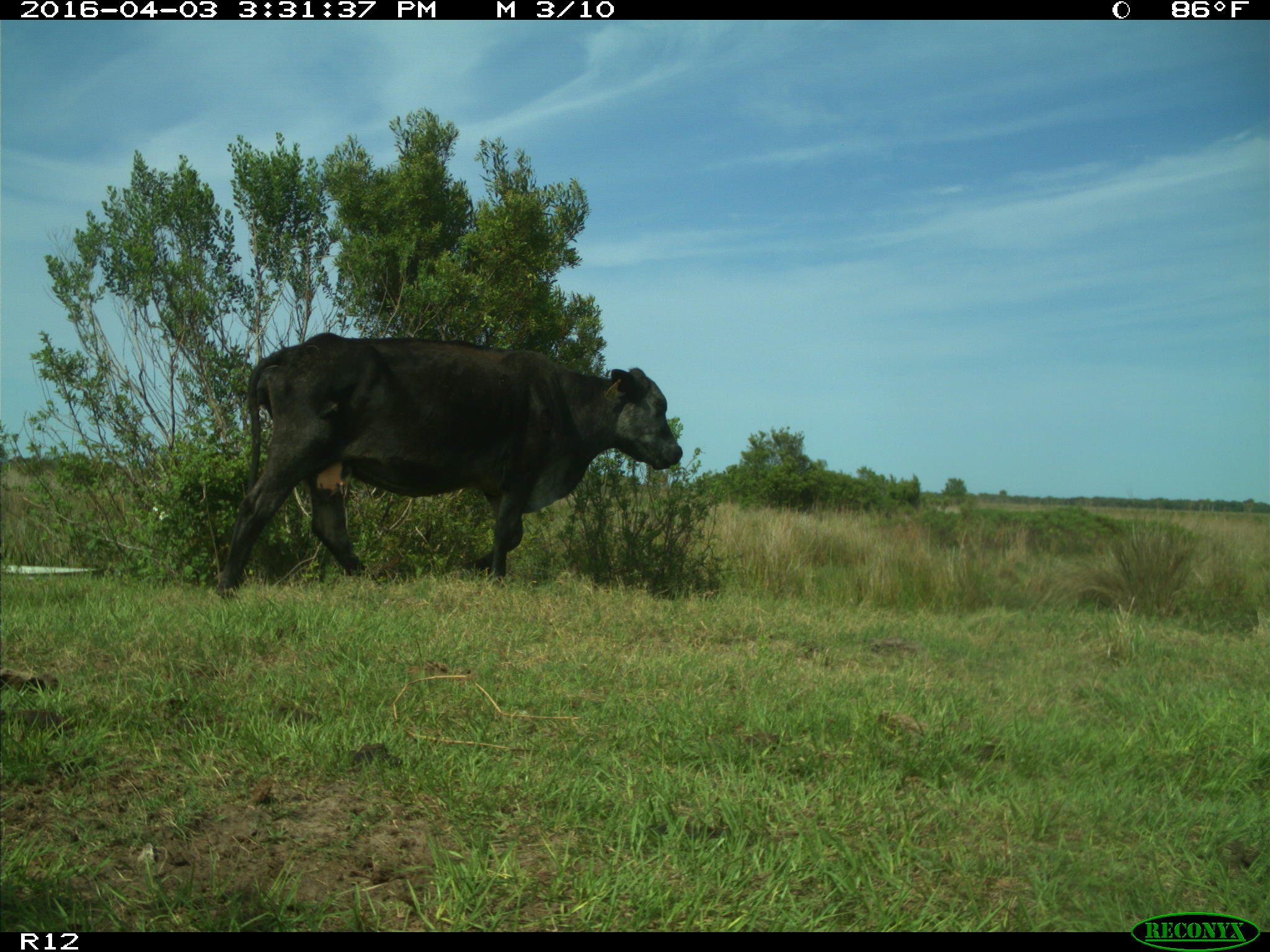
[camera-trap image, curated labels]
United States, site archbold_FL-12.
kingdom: Animalia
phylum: Chordata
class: Mammalia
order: Artiodactyla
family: Bovidae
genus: Bos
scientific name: Bos taurus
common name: domestic cow